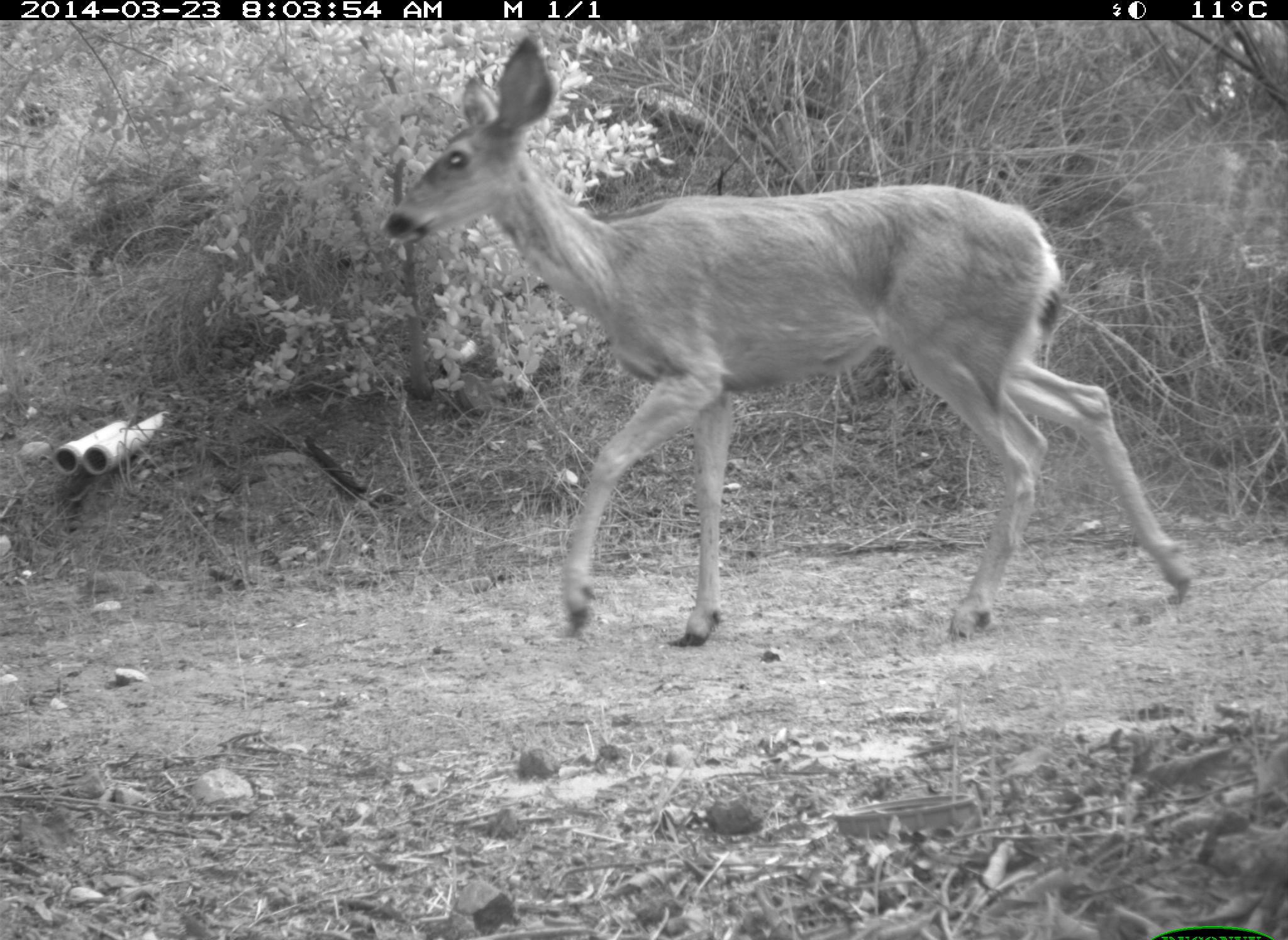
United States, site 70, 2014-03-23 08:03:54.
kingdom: Animalia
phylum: Chordata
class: Mammalia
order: Artiodactyla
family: Cervidae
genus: Odocoileus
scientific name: Odocoileus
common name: deer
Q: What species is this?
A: Deer (Odocoileus).